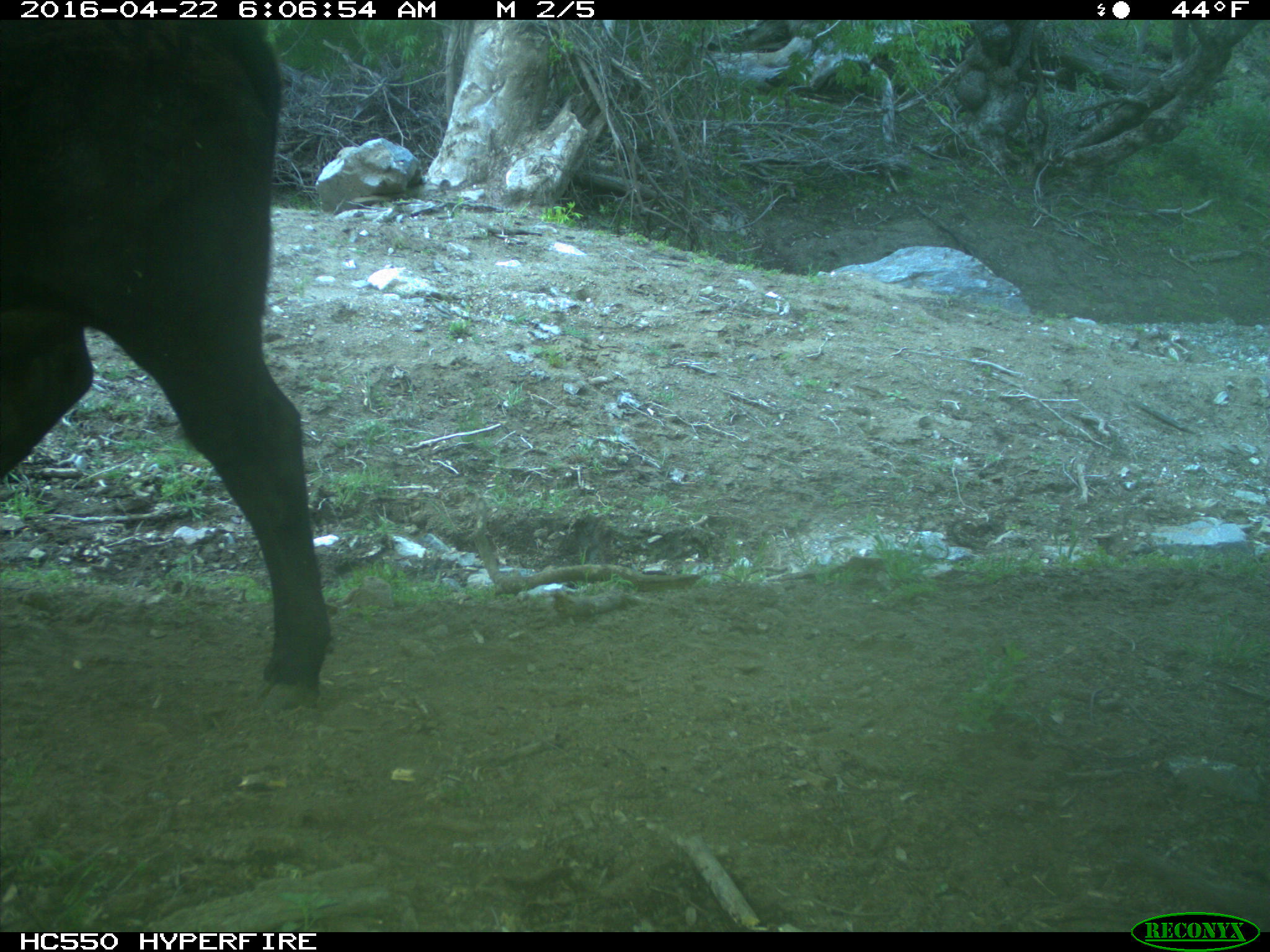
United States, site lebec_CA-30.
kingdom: Animalia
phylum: Chordata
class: Mammalia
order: Artiodactyla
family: Bovidae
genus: Bos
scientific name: Bos taurus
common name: domestic cow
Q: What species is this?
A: Bos taurus (domestic cow).